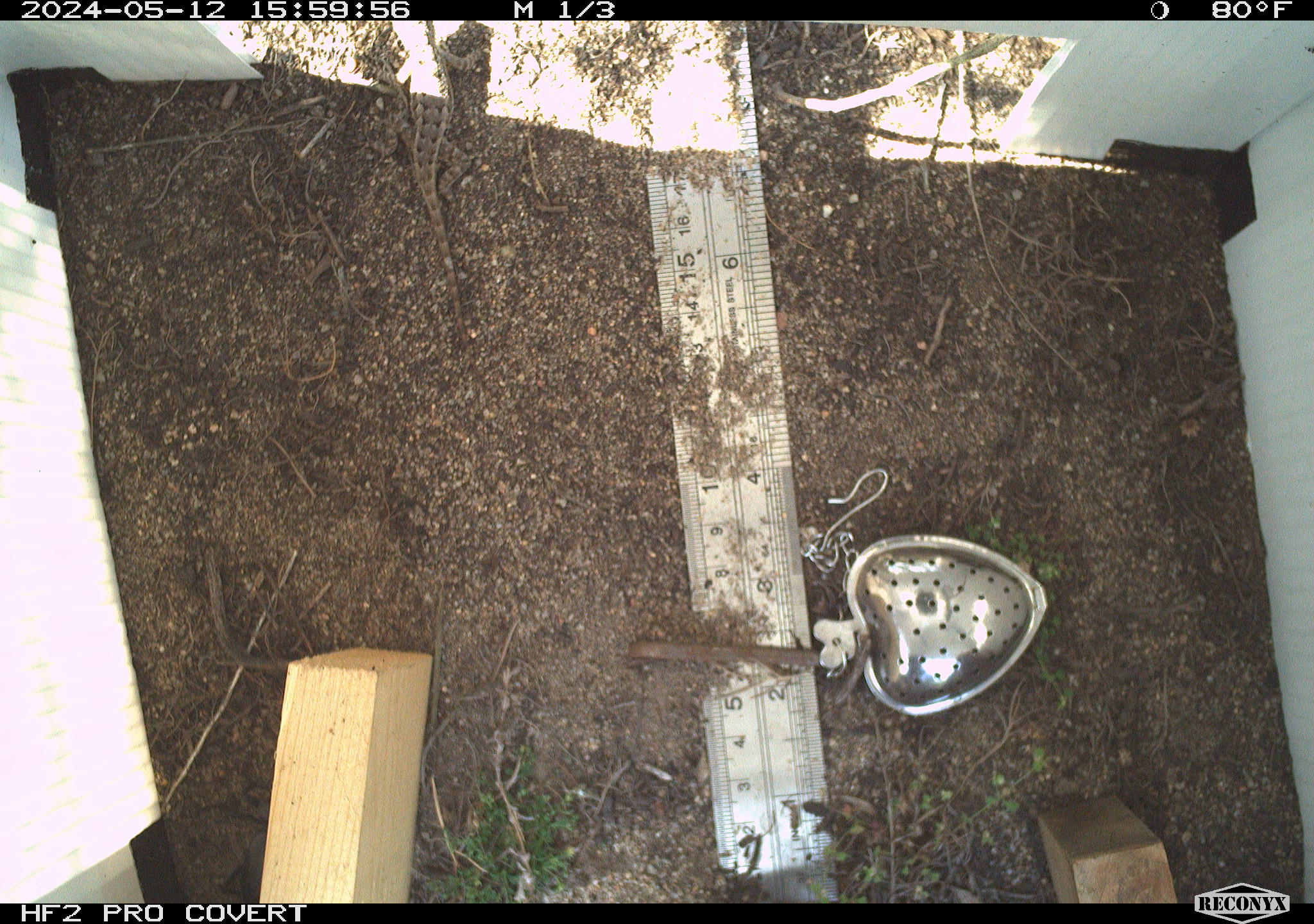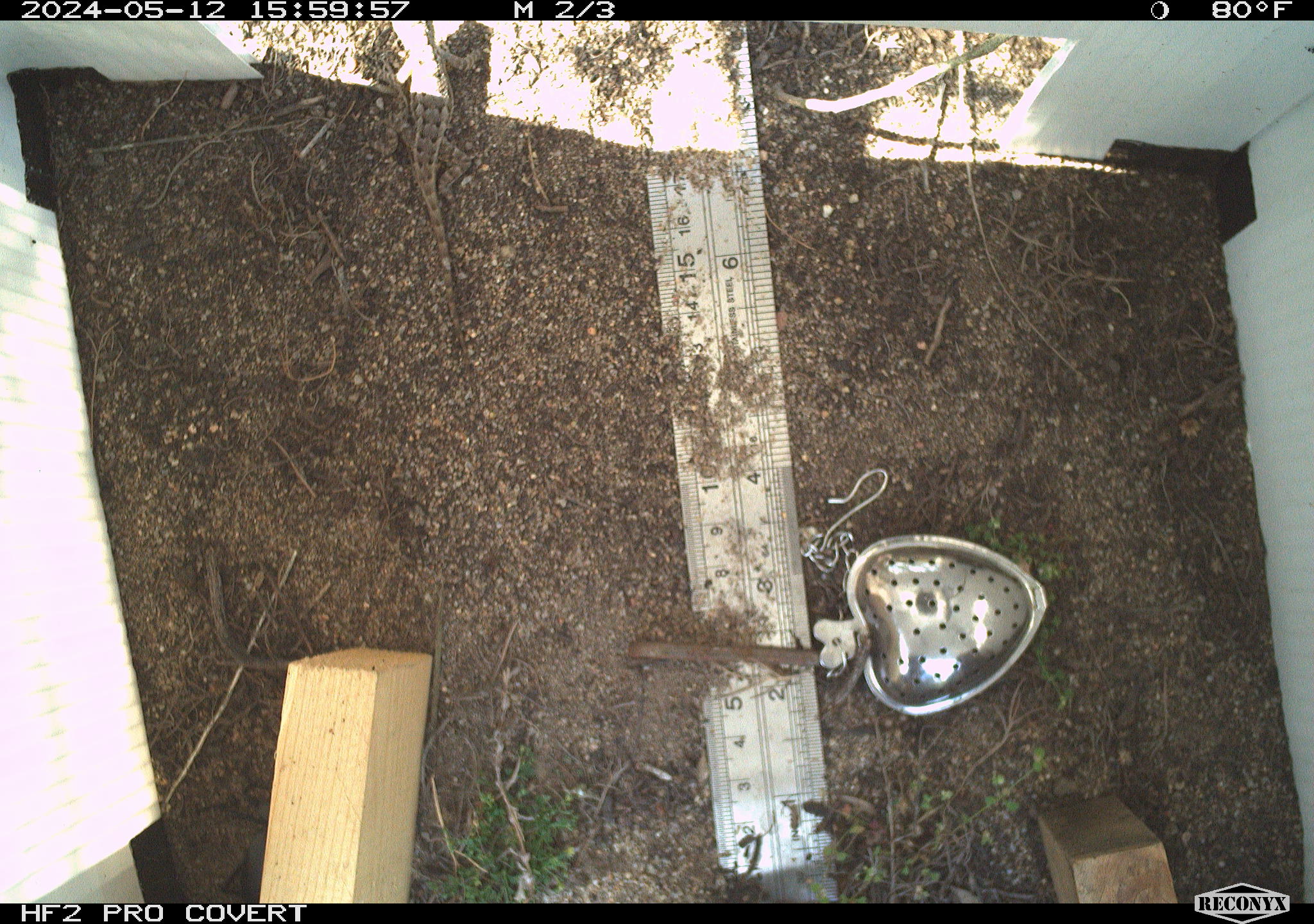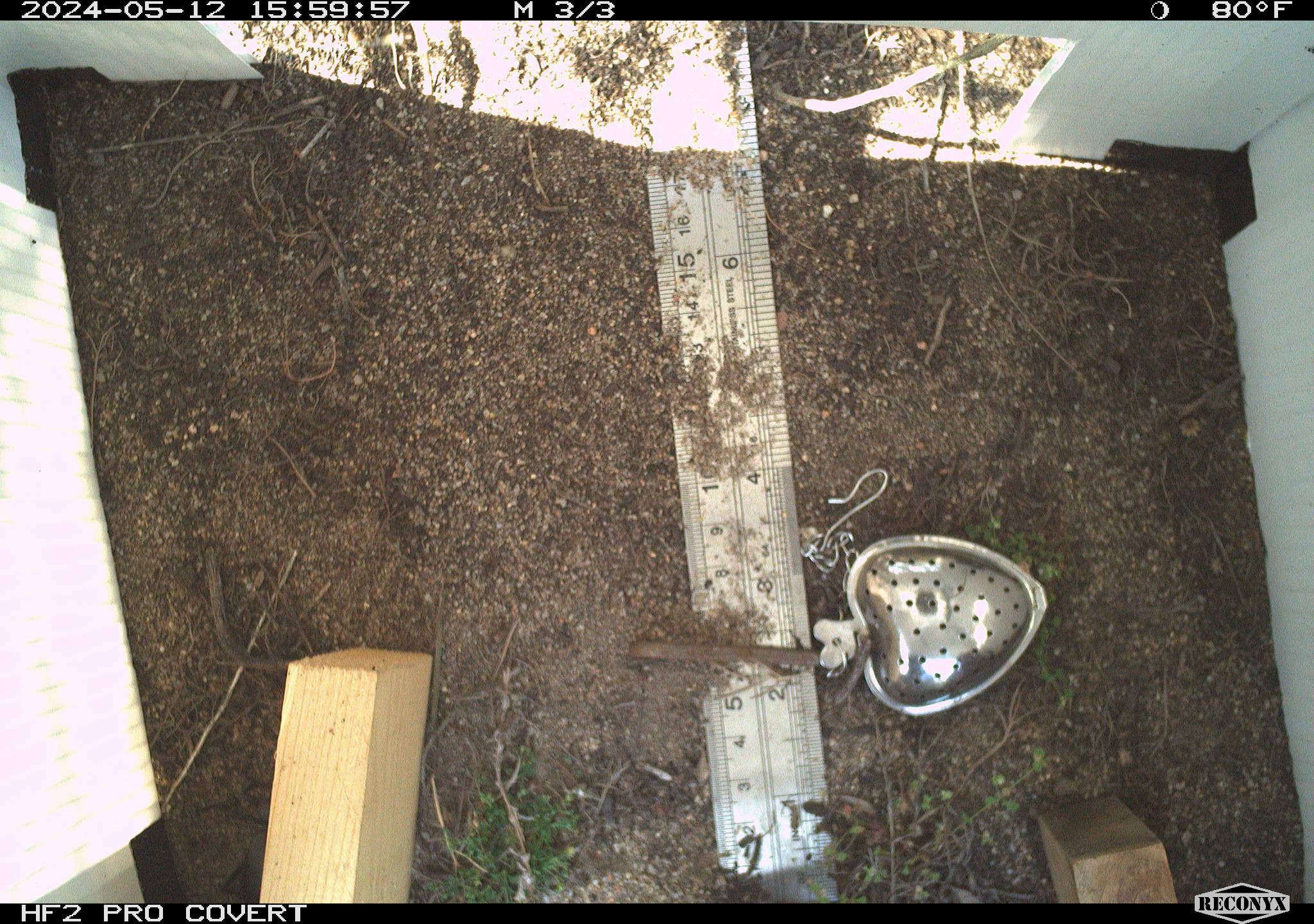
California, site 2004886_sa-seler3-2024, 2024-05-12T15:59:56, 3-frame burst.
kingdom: Animalia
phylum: Chordata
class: Reptilia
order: Squamata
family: Phrynosomatidae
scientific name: Phrynosomatidae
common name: phrynosomatid lizards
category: phrynosomatidae family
Phrynosomatidae family (phrynosomatid lizards) (Phrynosomatidae).